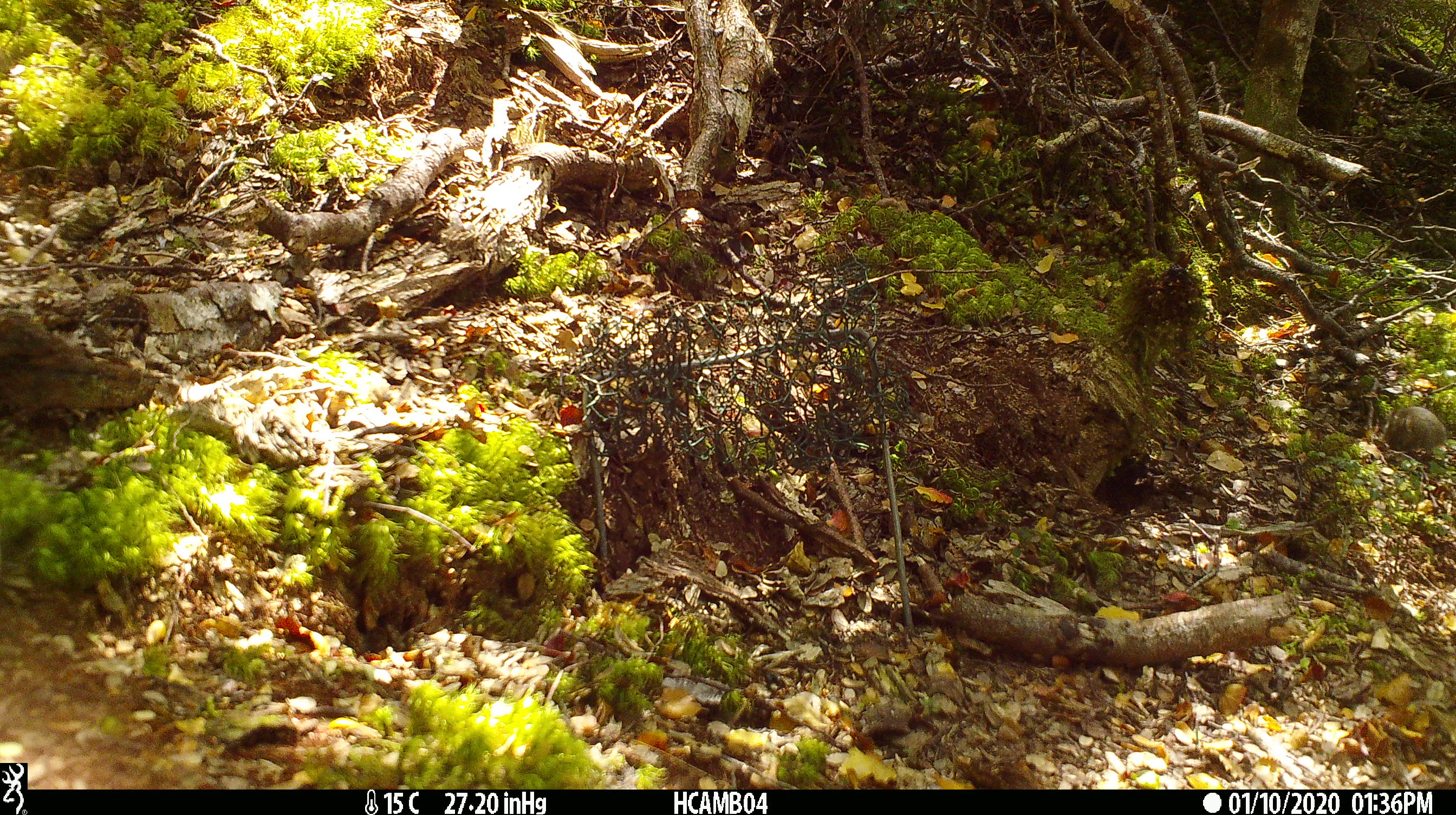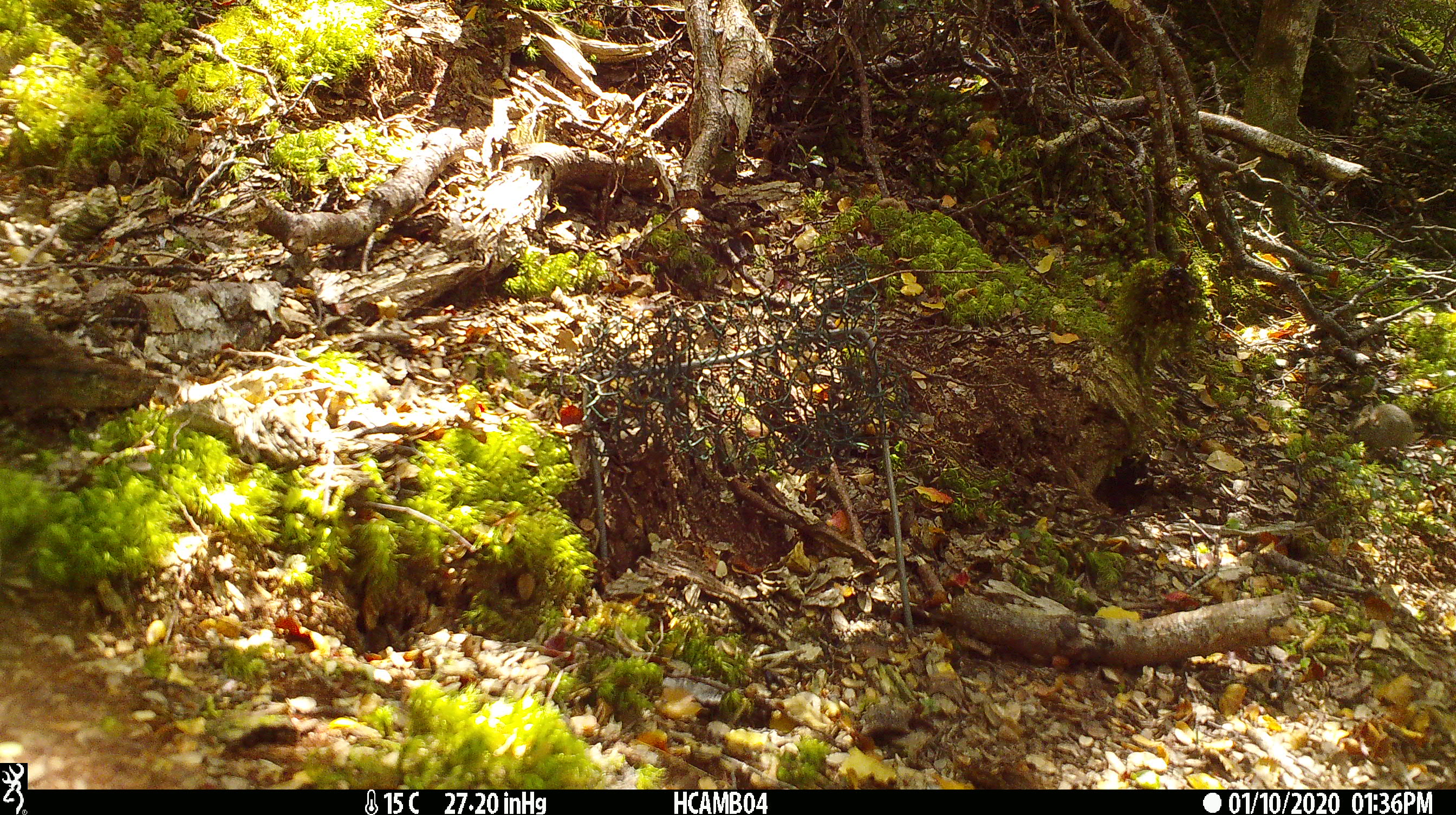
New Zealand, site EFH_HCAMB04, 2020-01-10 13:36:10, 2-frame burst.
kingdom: Animalia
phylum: Chordata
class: Mammalia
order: Rodentia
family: Muridae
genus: Mus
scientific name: Mus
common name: mouse